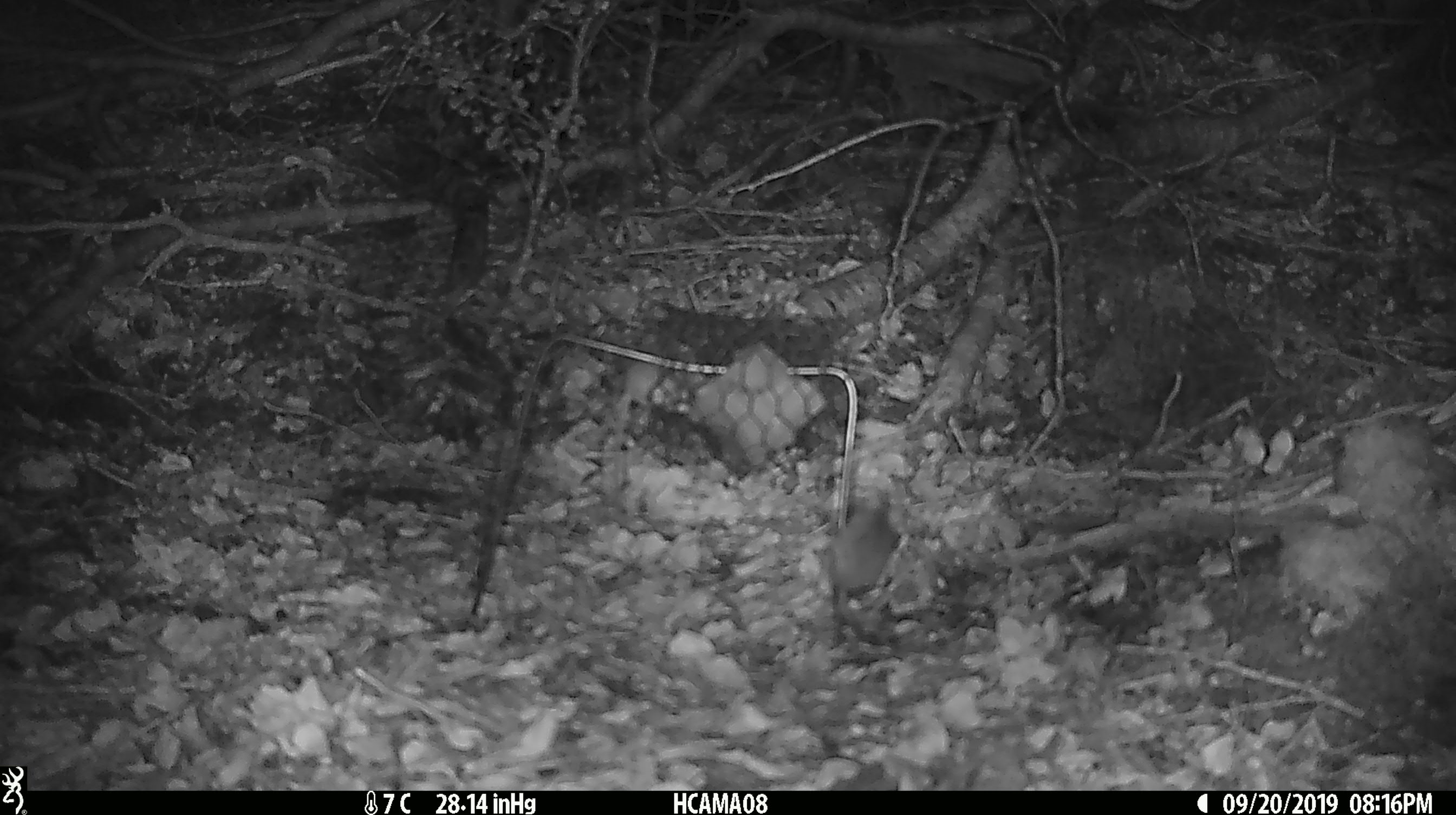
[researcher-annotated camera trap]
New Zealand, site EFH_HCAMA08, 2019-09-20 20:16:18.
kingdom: Animalia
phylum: Chordata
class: Mammalia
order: Rodentia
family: Muridae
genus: Mus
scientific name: Mus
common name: mouse